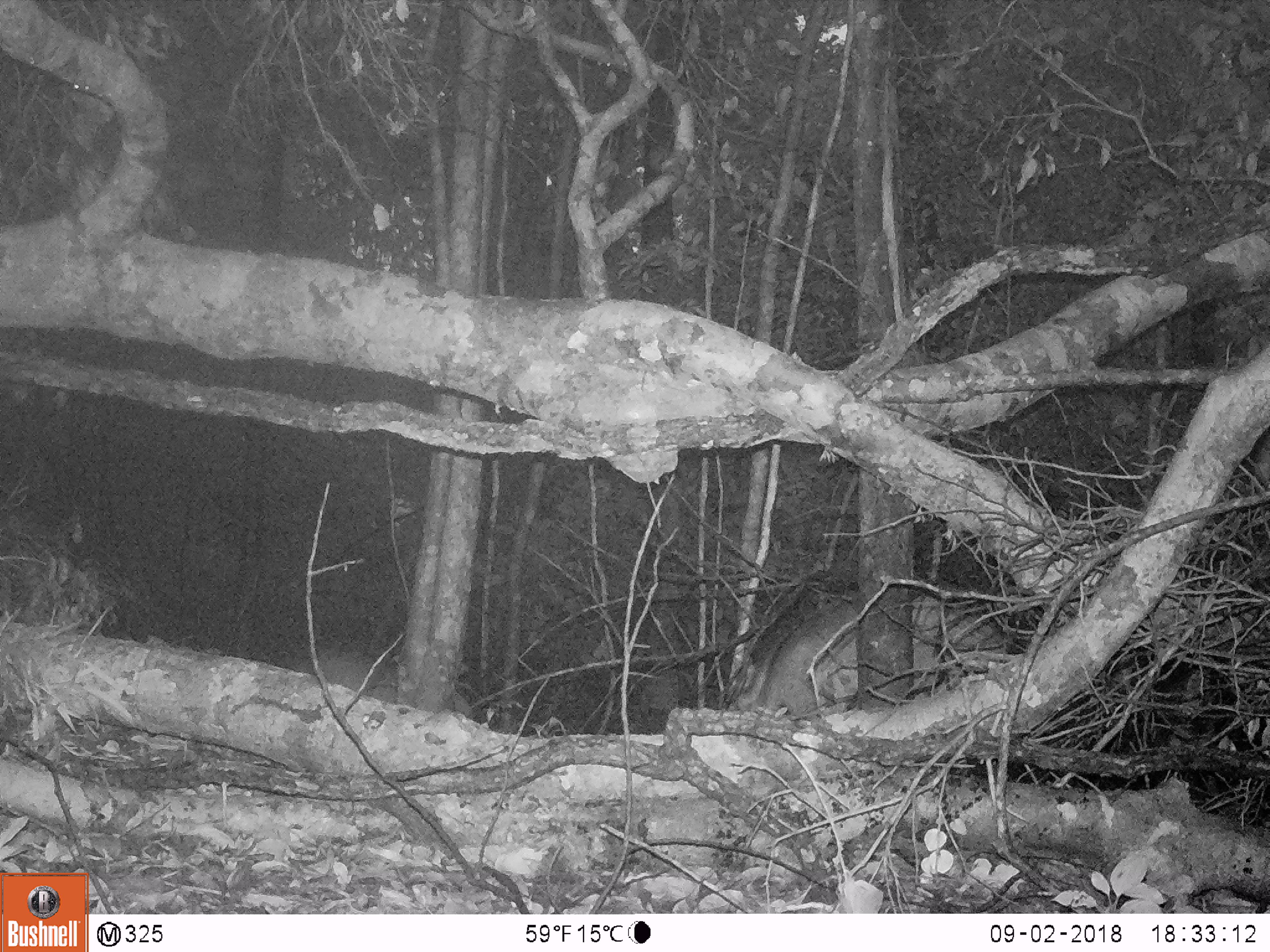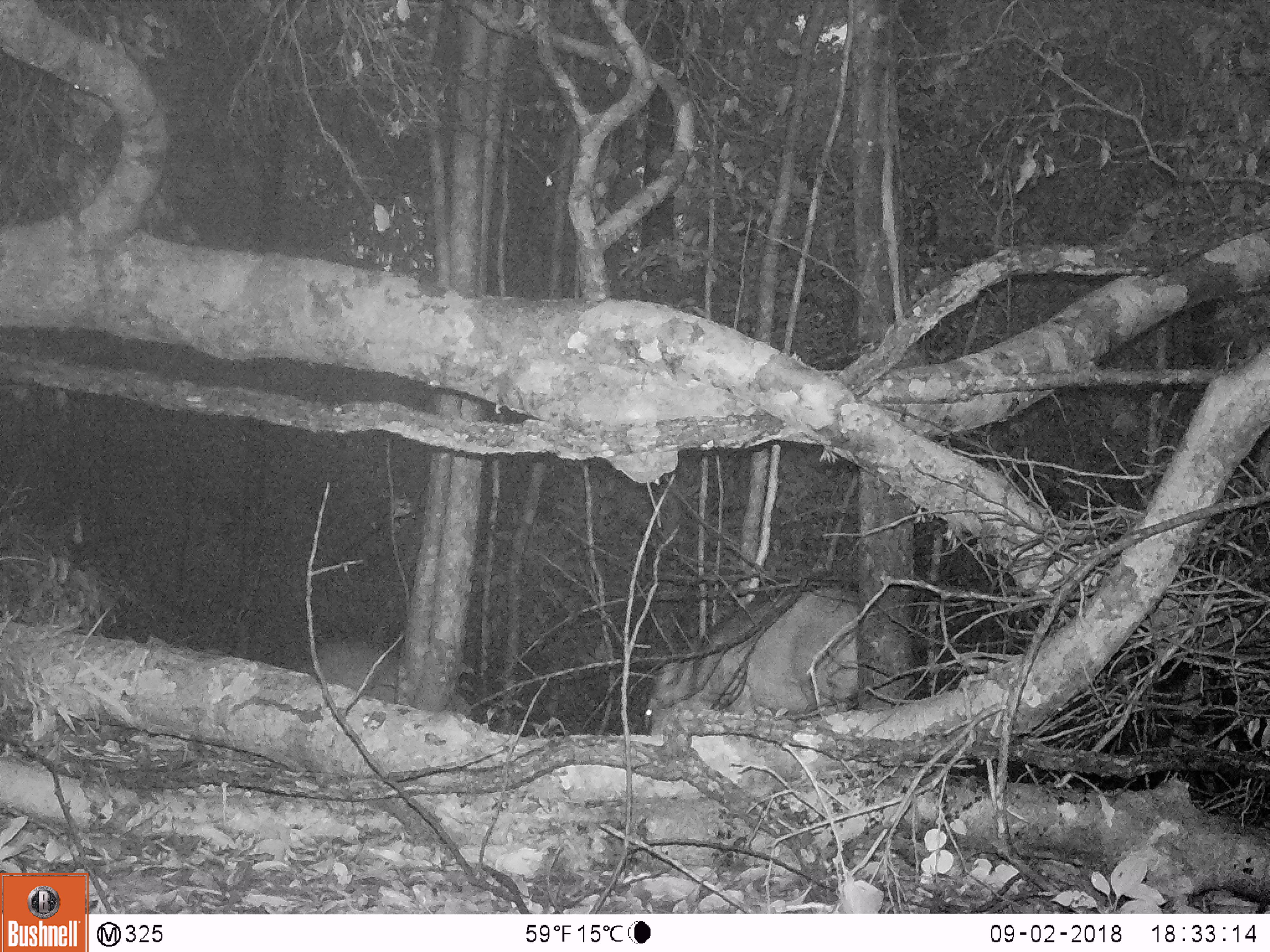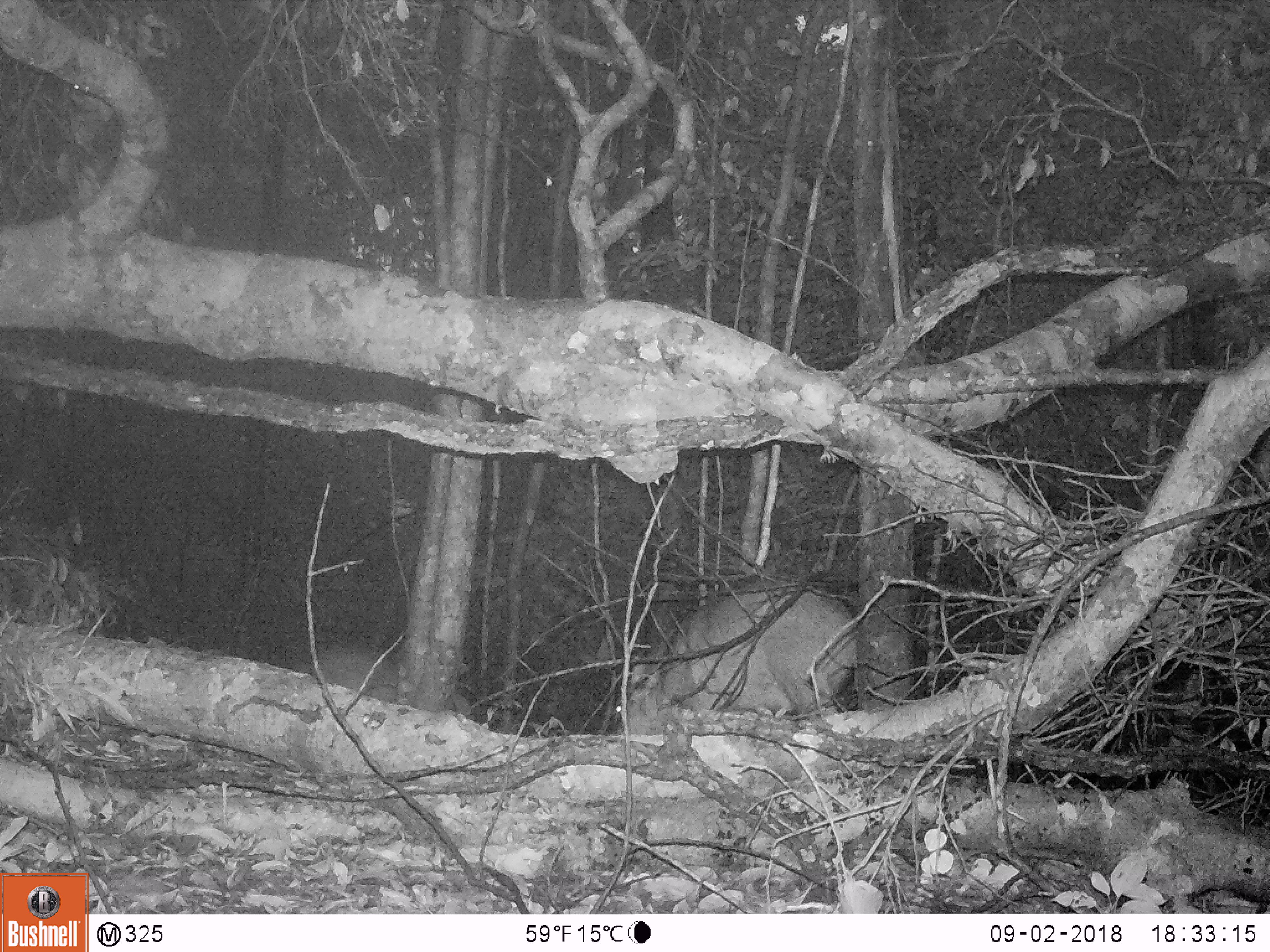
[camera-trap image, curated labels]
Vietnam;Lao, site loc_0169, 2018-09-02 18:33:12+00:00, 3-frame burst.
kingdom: Animalia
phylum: Chordata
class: Mammalia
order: Artiodactyla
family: Suidae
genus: Sus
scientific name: Sus scrofa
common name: eurasian wild pig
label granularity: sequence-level